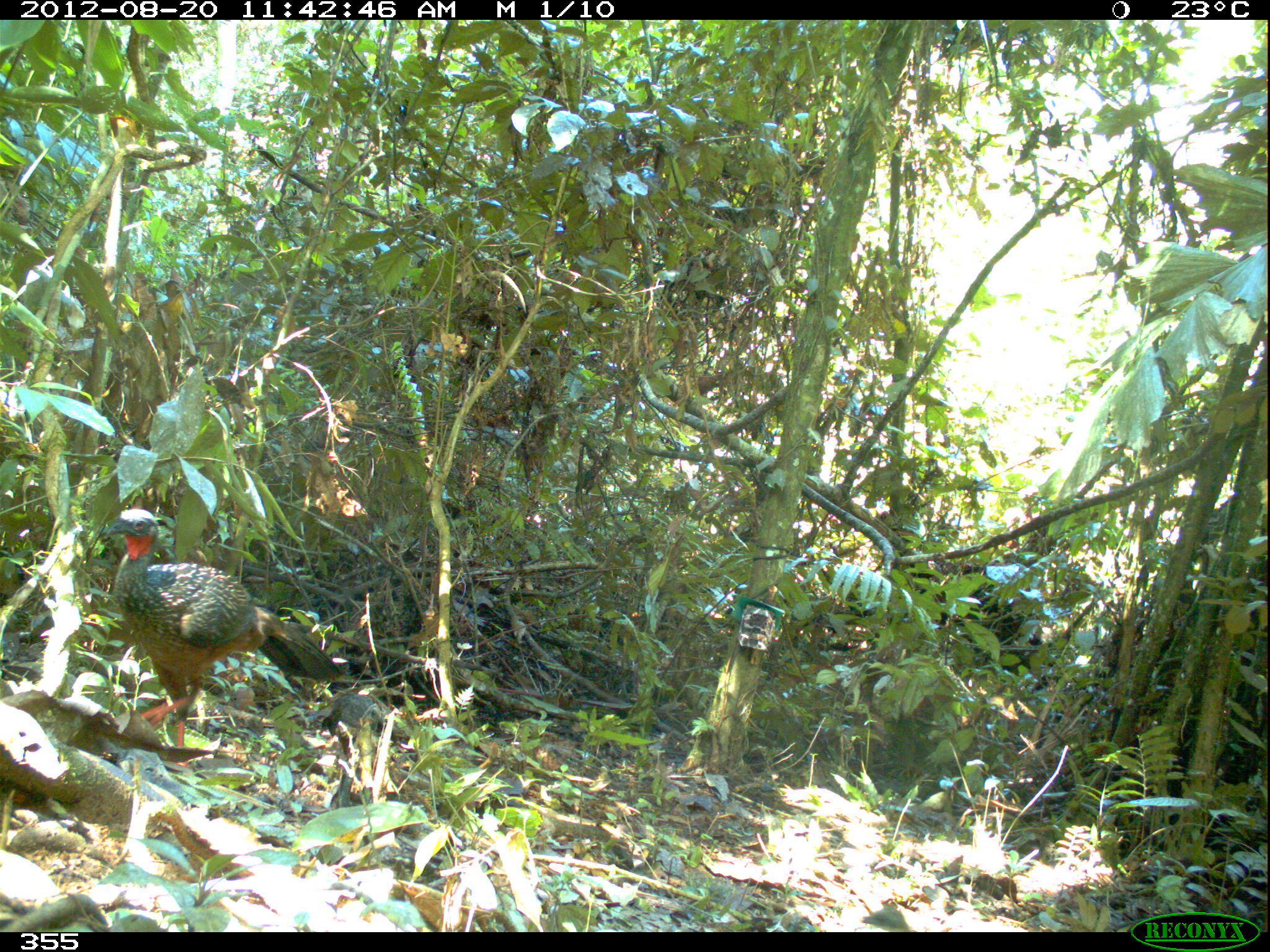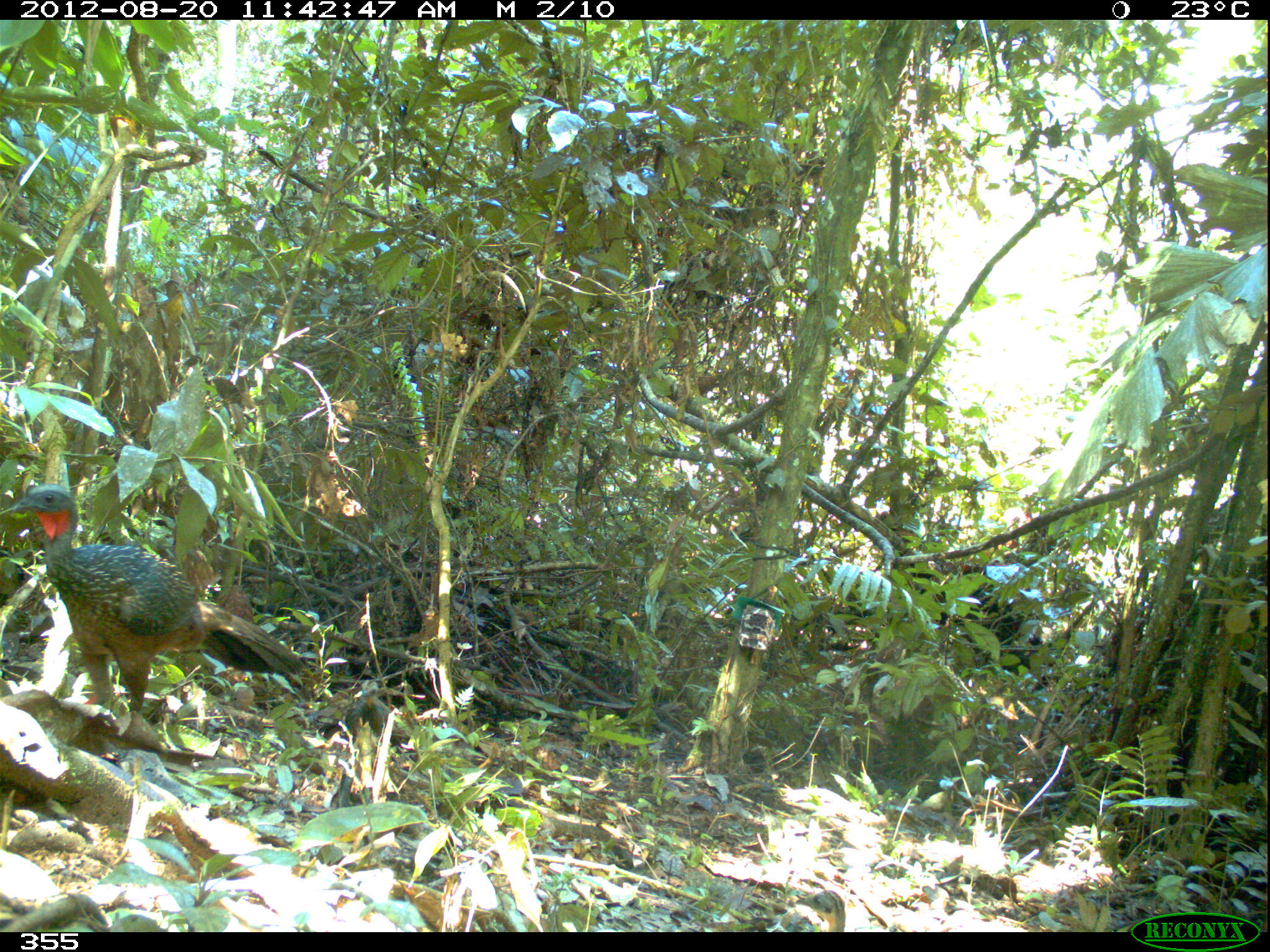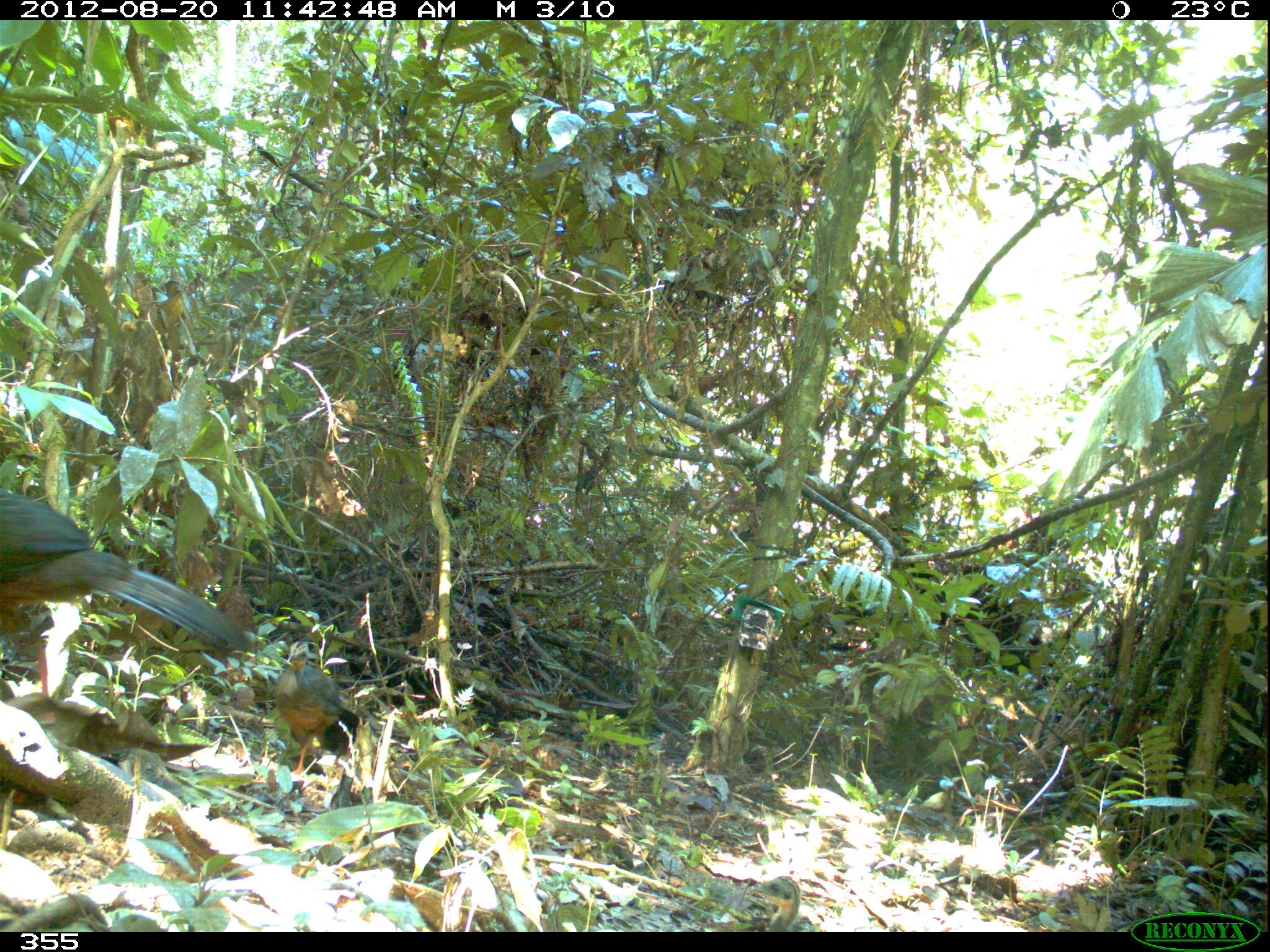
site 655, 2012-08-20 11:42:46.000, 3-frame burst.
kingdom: Animalia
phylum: Chordata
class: Aves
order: Galliformes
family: Cracidae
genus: Penelope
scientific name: Penelope jacquacu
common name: spix's guan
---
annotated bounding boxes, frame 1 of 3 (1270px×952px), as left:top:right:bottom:
penelope jacquacu: 100:507:348:767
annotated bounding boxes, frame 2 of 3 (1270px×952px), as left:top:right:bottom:
penelope jacquacu: 11:482:308:715